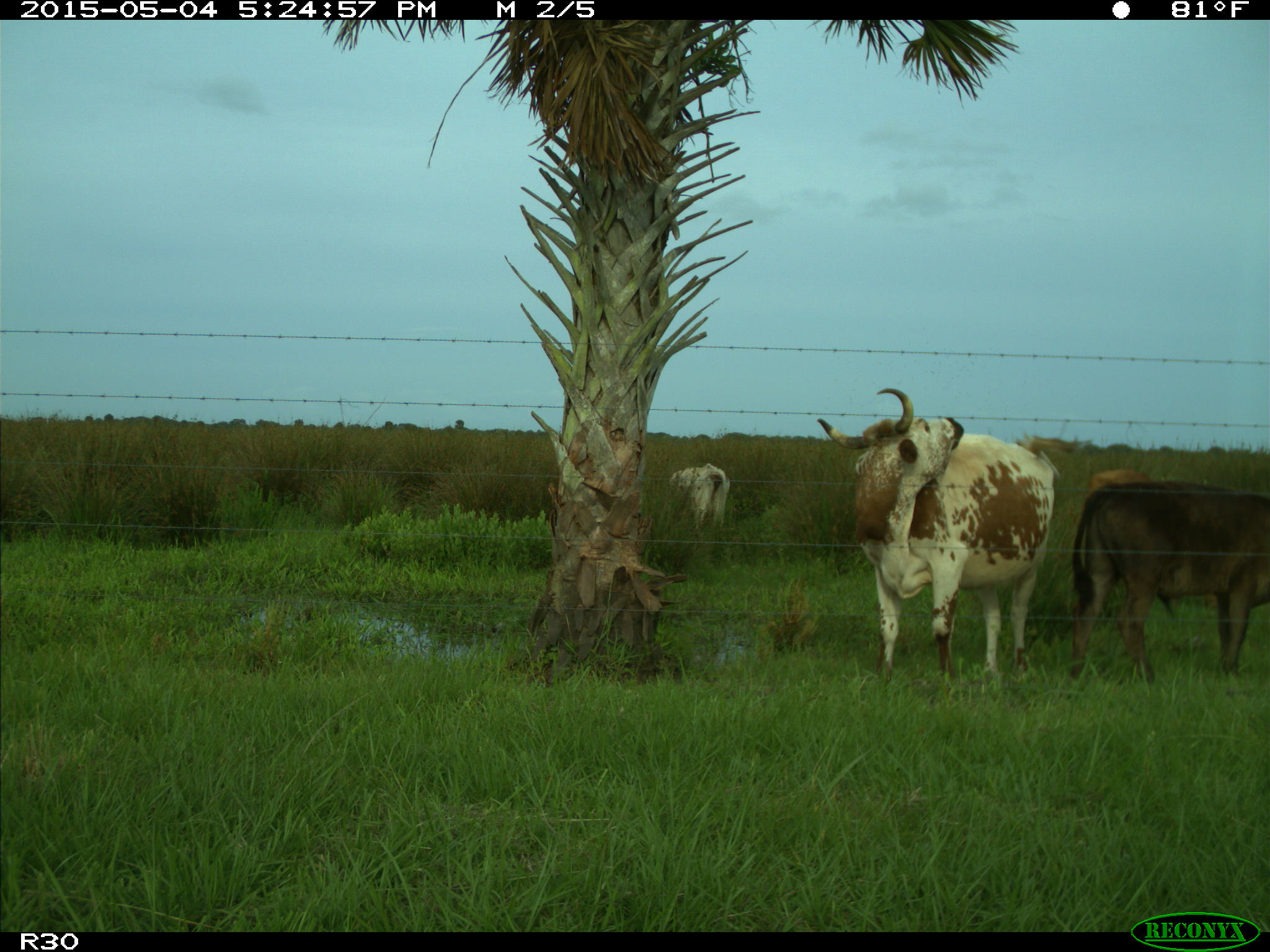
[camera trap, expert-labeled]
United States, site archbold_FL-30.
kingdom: Animalia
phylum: Chordata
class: Mammalia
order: Artiodactyla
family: Bovidae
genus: Bos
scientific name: Bos taurus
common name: domestic cow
Bos taurus (domestic cow).